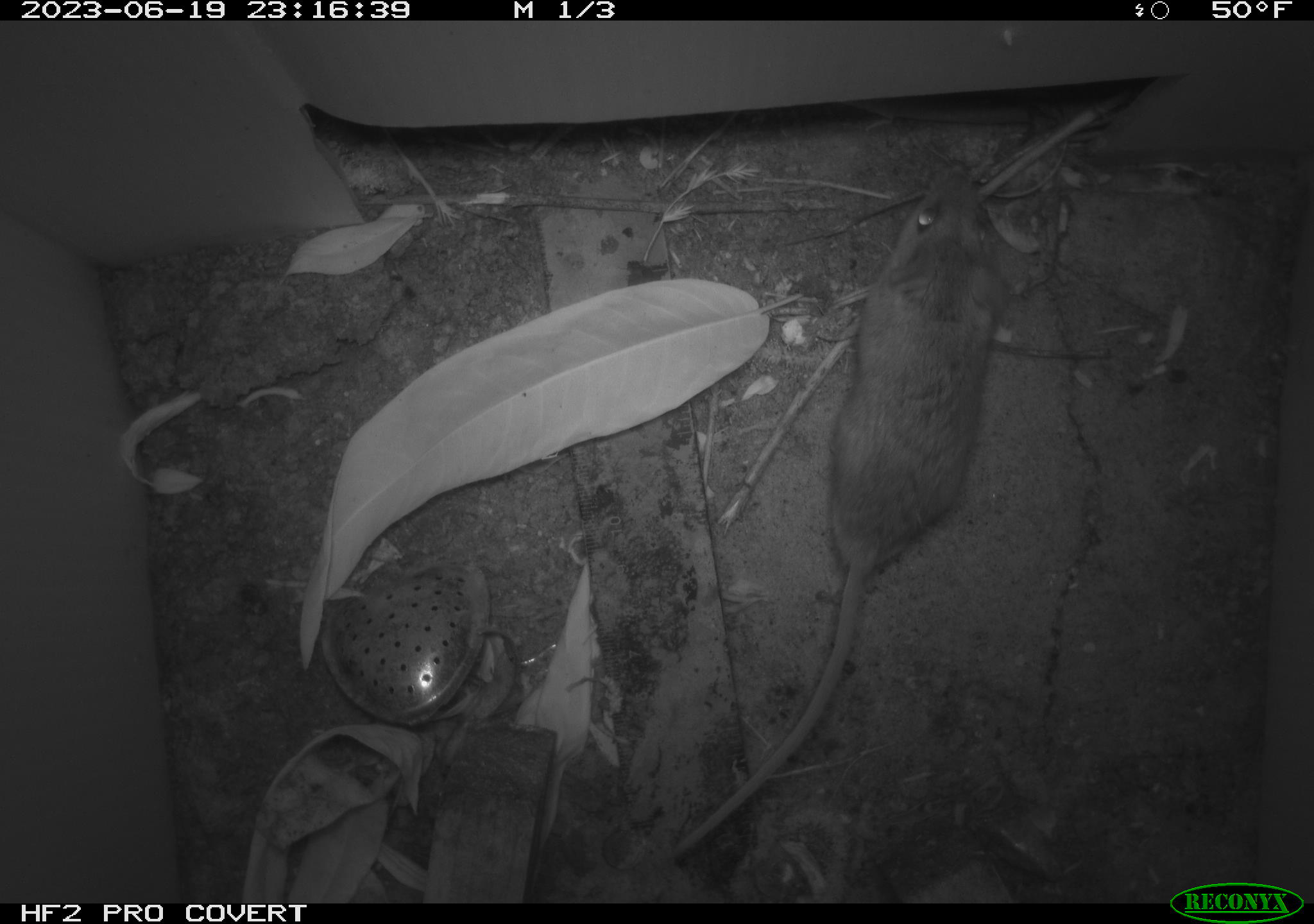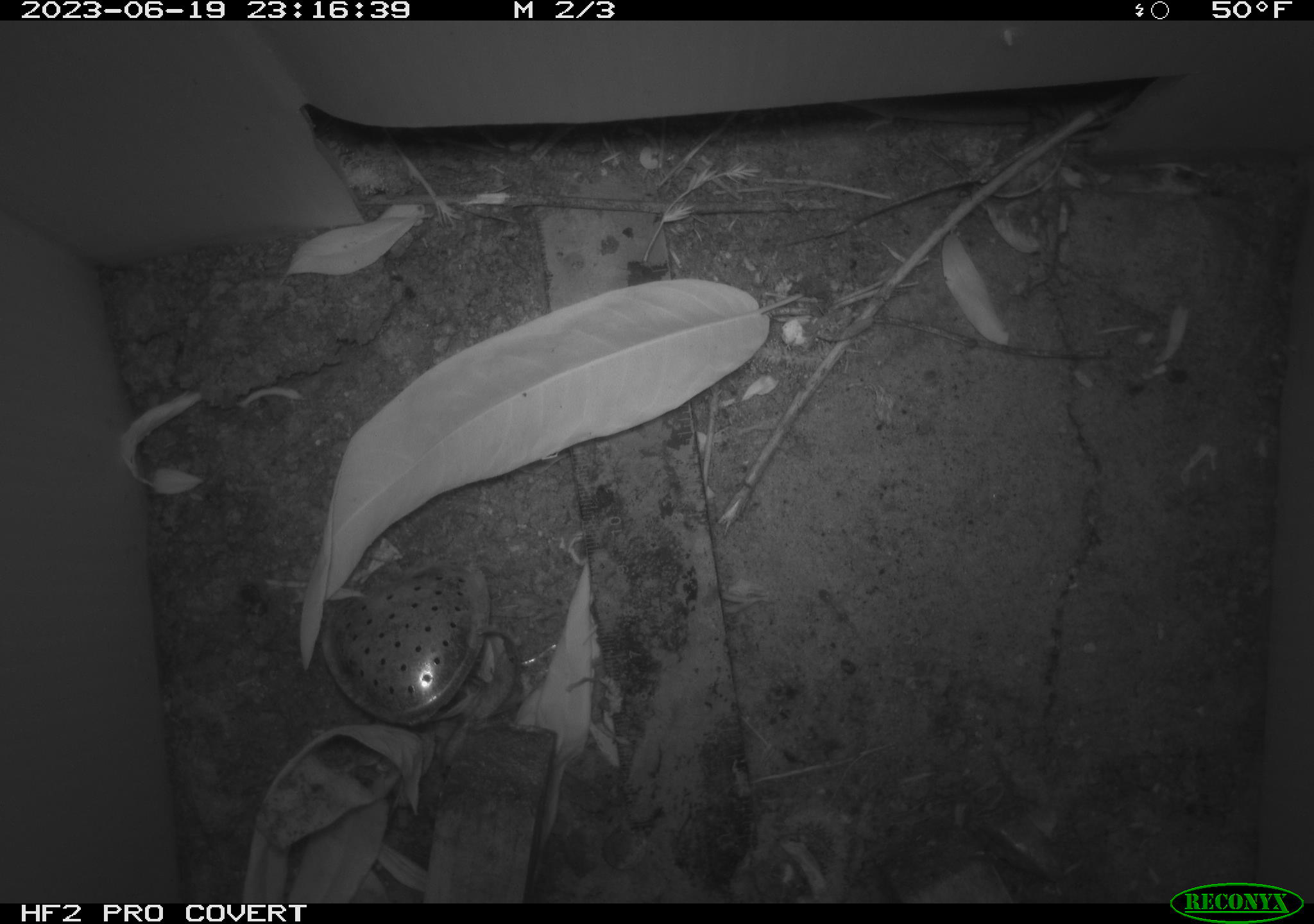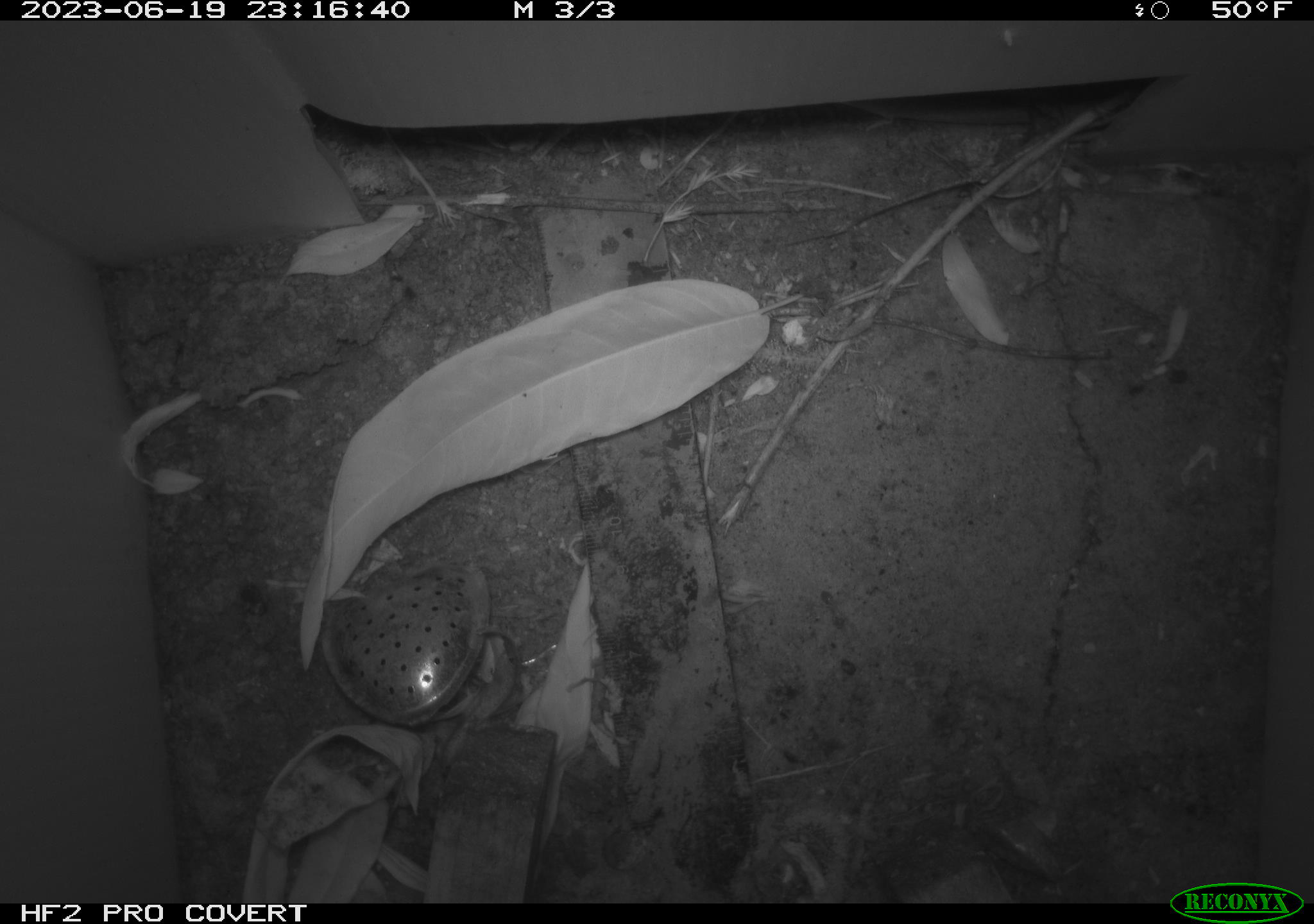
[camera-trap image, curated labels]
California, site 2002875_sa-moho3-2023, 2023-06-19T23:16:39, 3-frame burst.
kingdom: Animalia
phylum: Chordata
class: Mammalia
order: Rodentia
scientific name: Rodentia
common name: mouse species